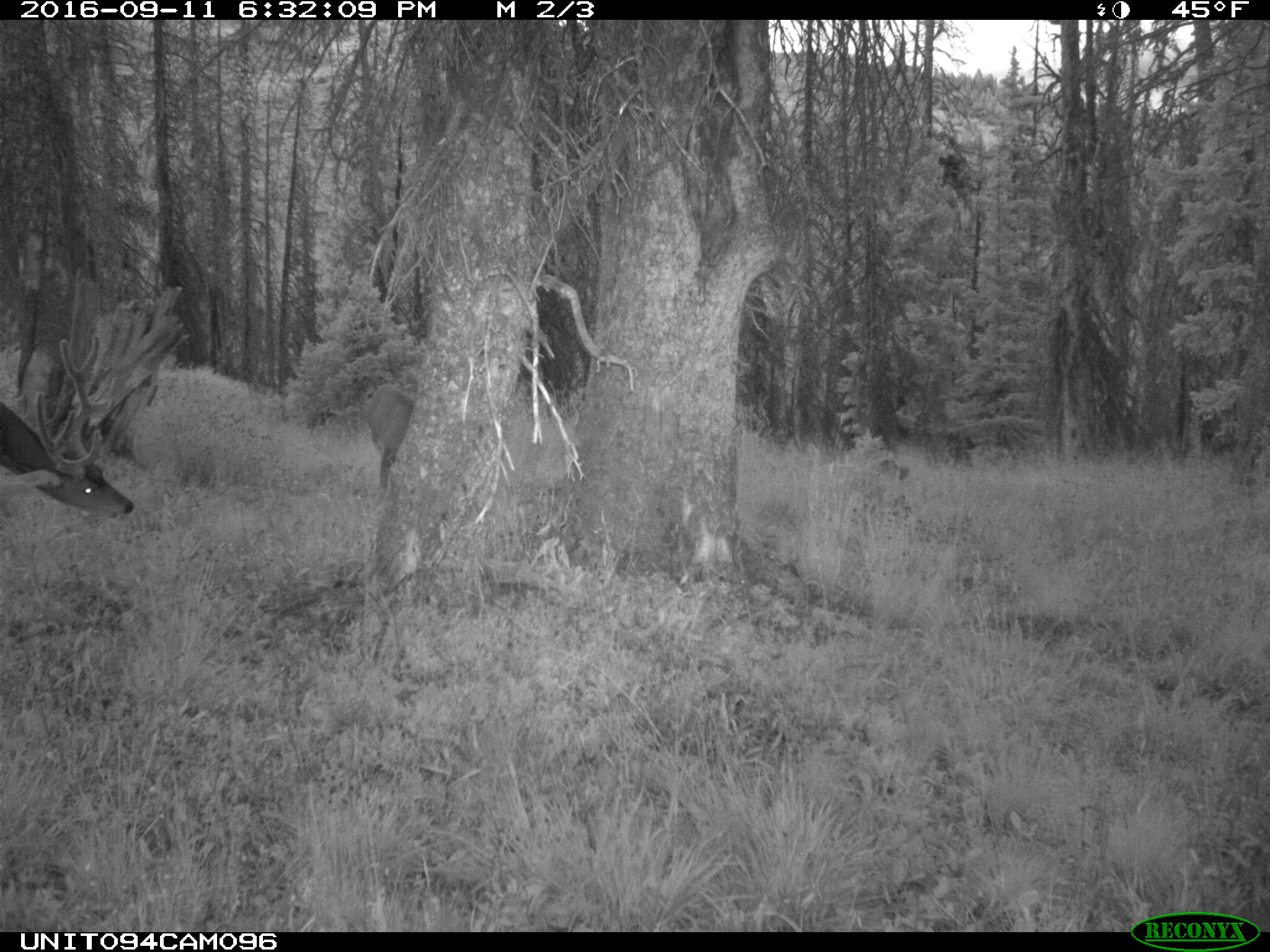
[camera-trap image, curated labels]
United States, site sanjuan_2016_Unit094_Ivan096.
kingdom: Animalia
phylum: Chordata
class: Mammalia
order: Artiodactyla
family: Cervidae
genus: Odocoileus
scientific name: Odocoileus hemionus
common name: mule deer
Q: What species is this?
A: Odocoileus hemionus (mule deer).